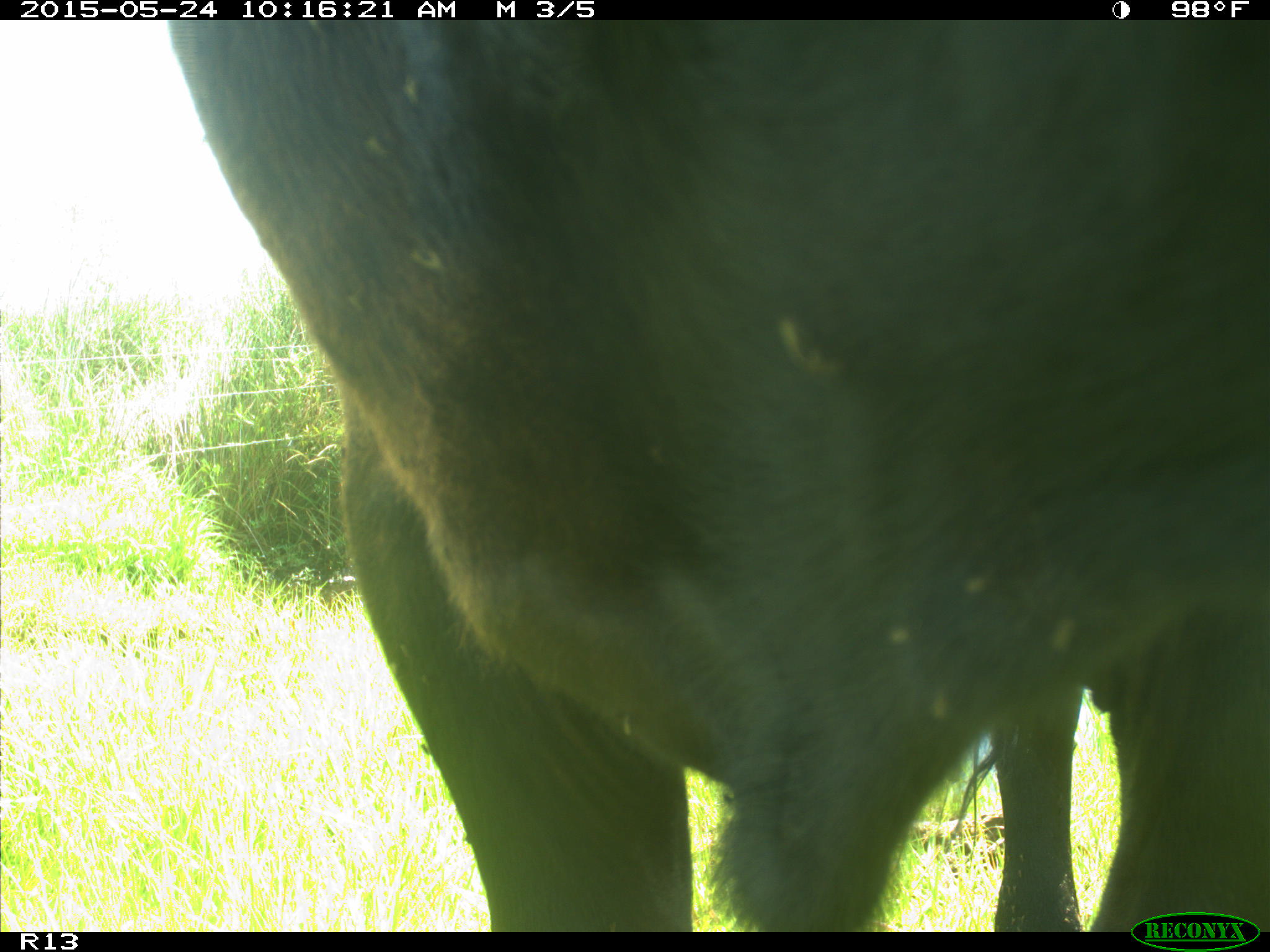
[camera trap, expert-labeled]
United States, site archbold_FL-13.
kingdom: Animalia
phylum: Chordata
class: Mammalia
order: Artiodactyla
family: Bovidae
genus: Bos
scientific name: Bos taurus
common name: domestic cow